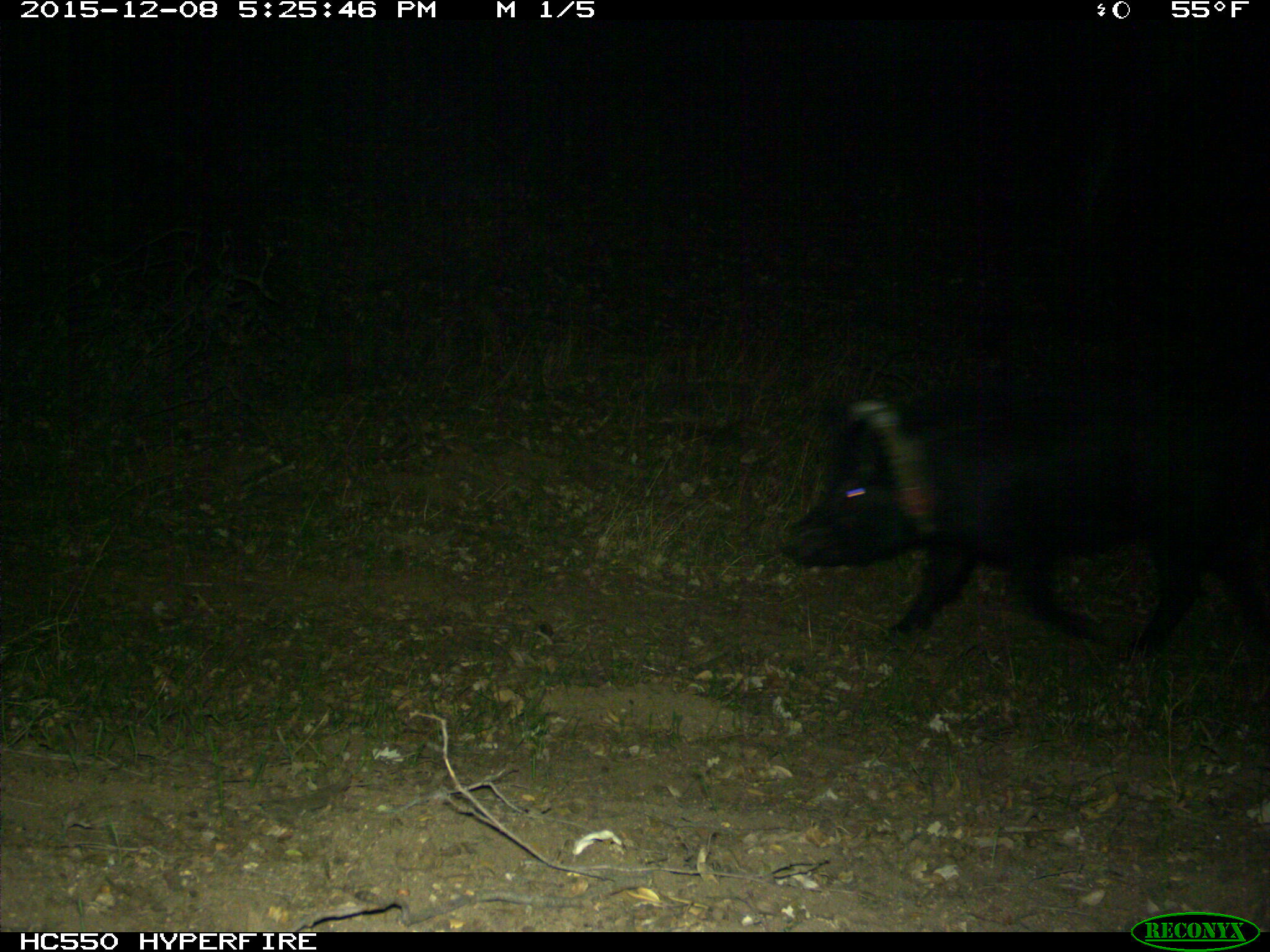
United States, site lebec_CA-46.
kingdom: Animalia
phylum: Chordata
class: Mammalia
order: Artiodactyla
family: Suidae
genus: Sus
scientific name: Sus scrofa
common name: wild boar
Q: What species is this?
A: Sus scrofa (wild boar).